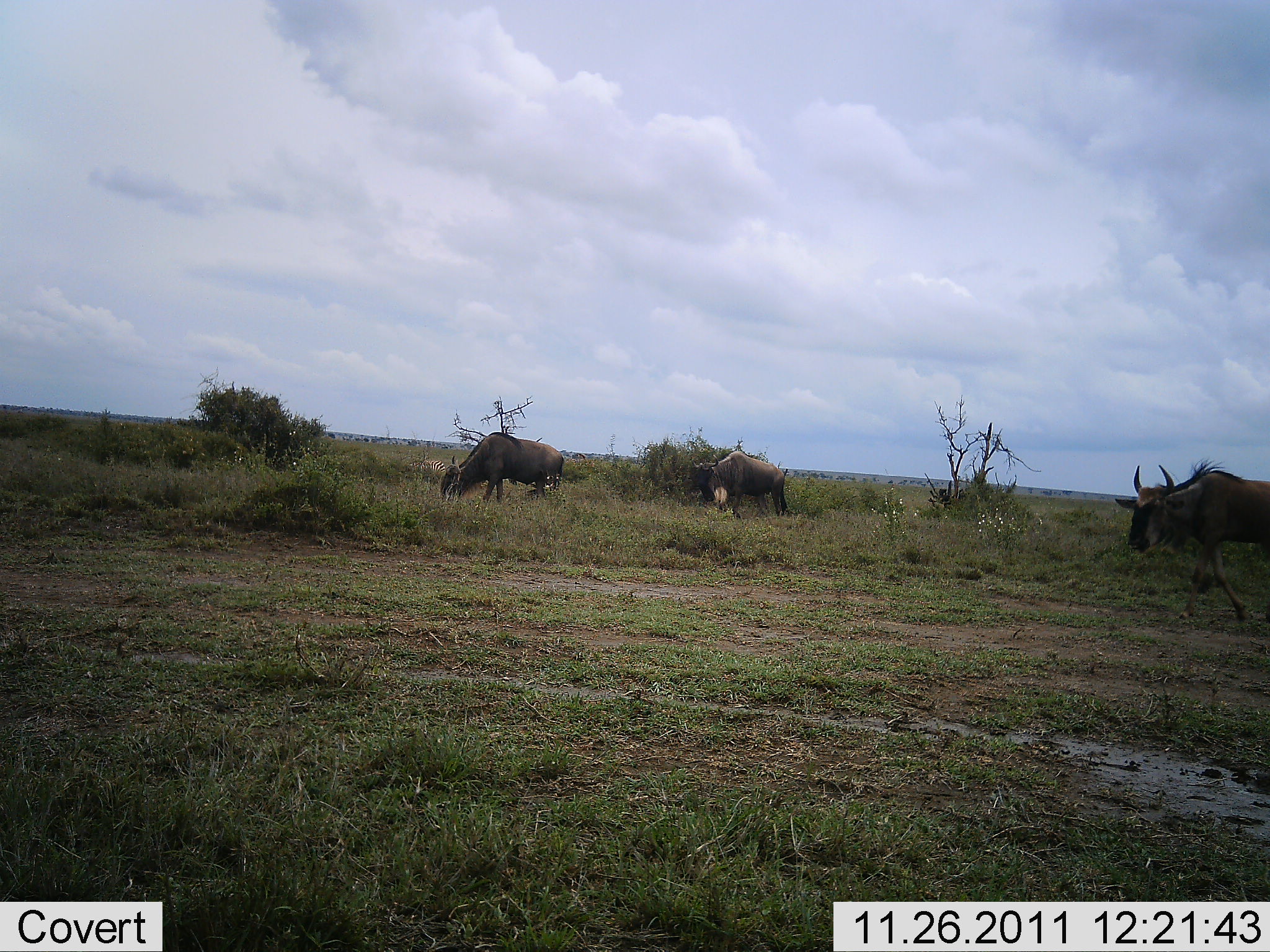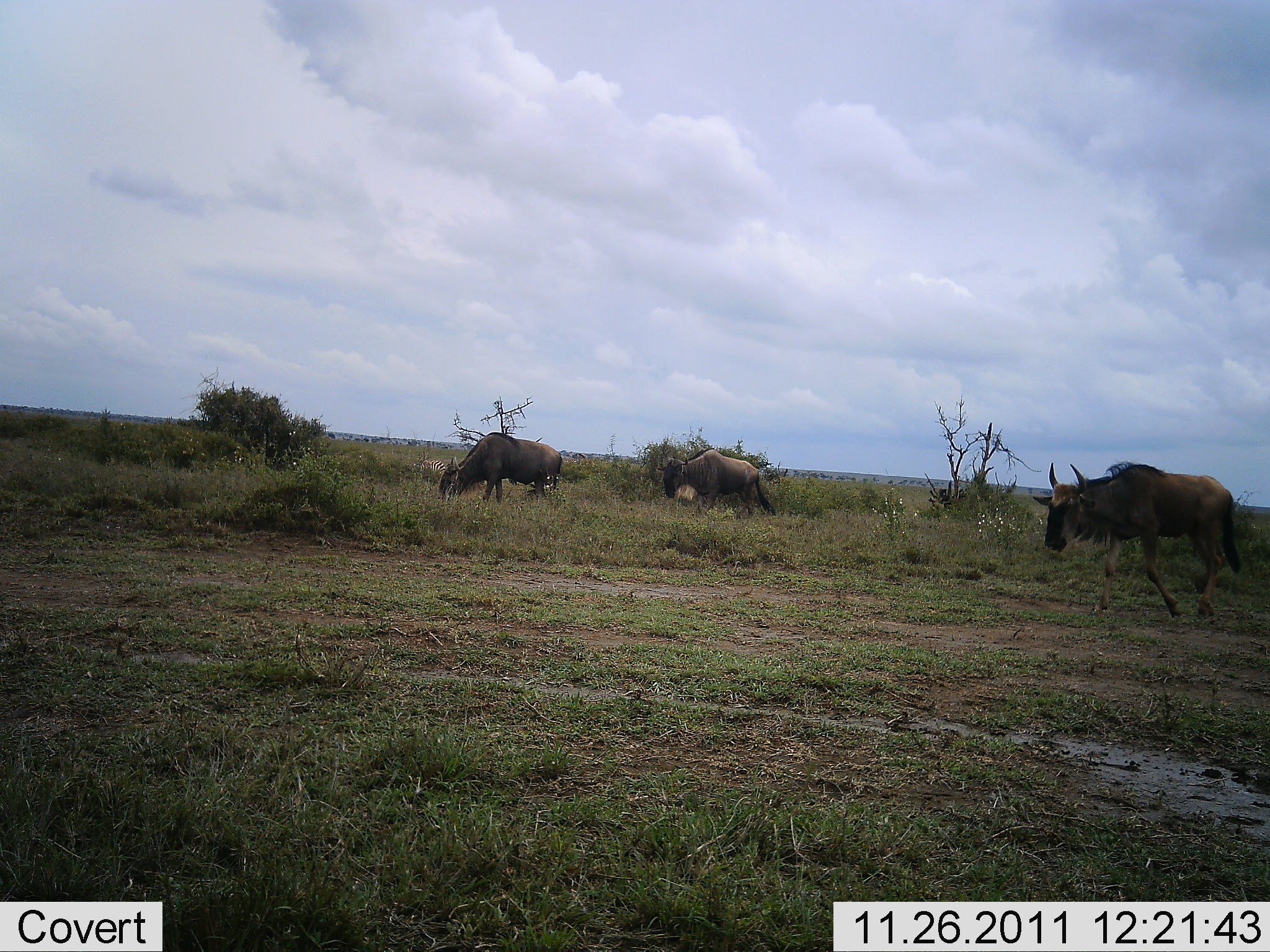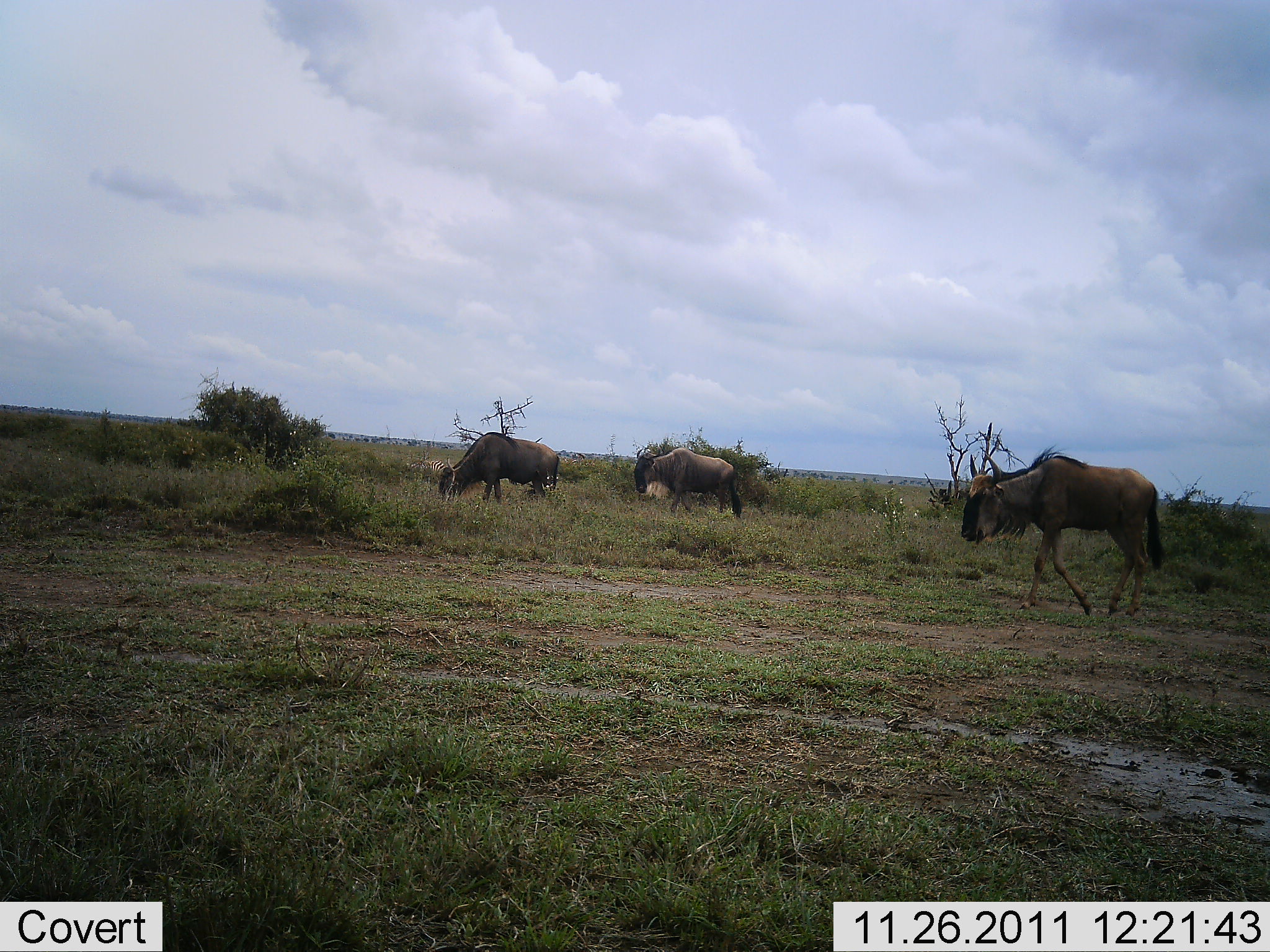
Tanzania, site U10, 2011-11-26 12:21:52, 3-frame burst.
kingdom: Animalia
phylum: Chordata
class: Mammalia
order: Artiodactyla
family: Bovidae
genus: Connochaetes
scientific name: Connochaetes taurinus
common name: blue wildebeest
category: wildebeest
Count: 3.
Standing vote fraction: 8%.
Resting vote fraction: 0%.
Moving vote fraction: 77%.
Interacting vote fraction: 0%.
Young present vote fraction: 0%.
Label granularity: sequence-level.